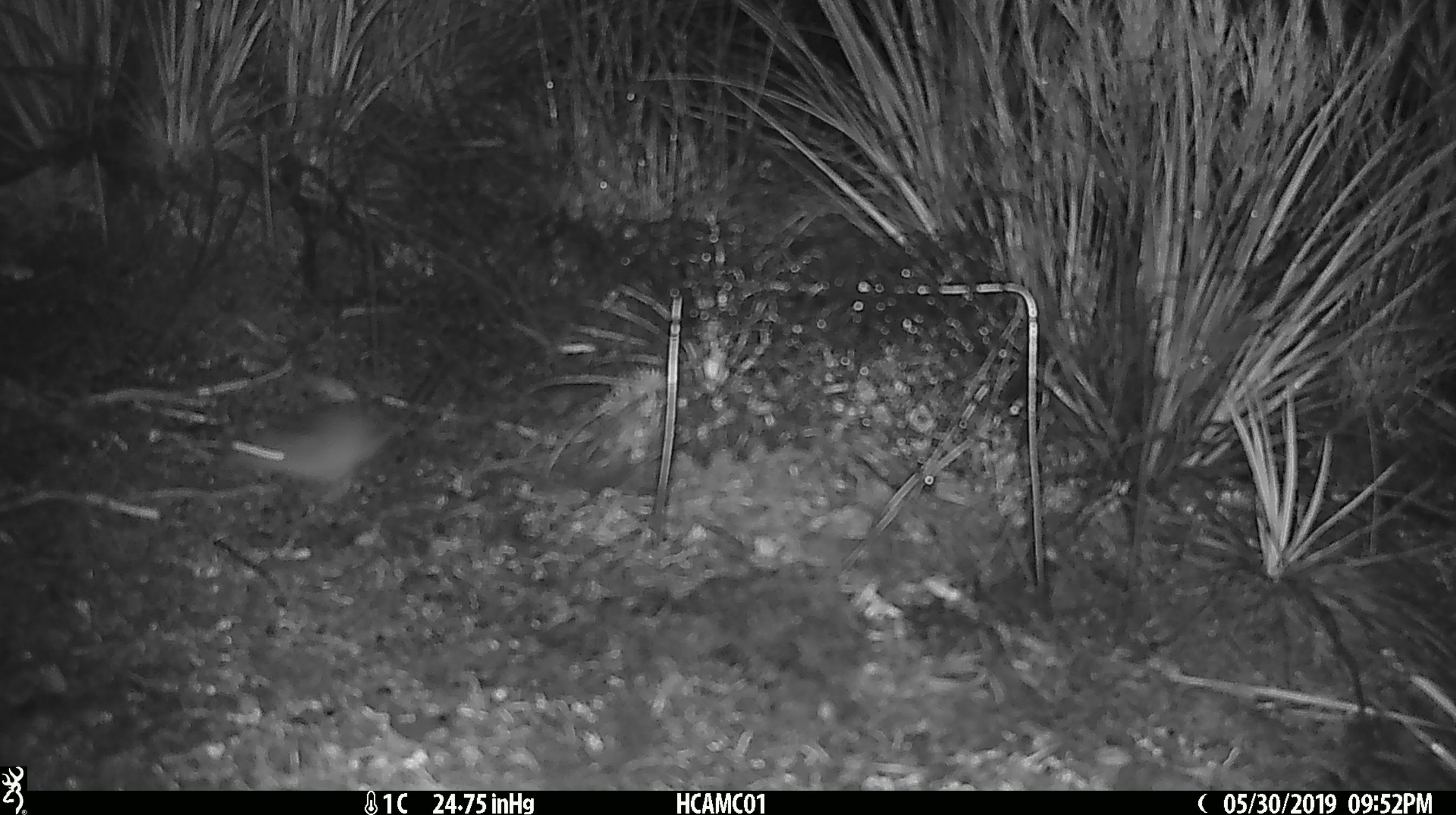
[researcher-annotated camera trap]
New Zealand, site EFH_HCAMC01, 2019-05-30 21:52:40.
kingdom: Animalia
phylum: Chordata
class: Mammalia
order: Rodentia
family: Muridae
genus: Mus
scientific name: Mus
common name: mouse